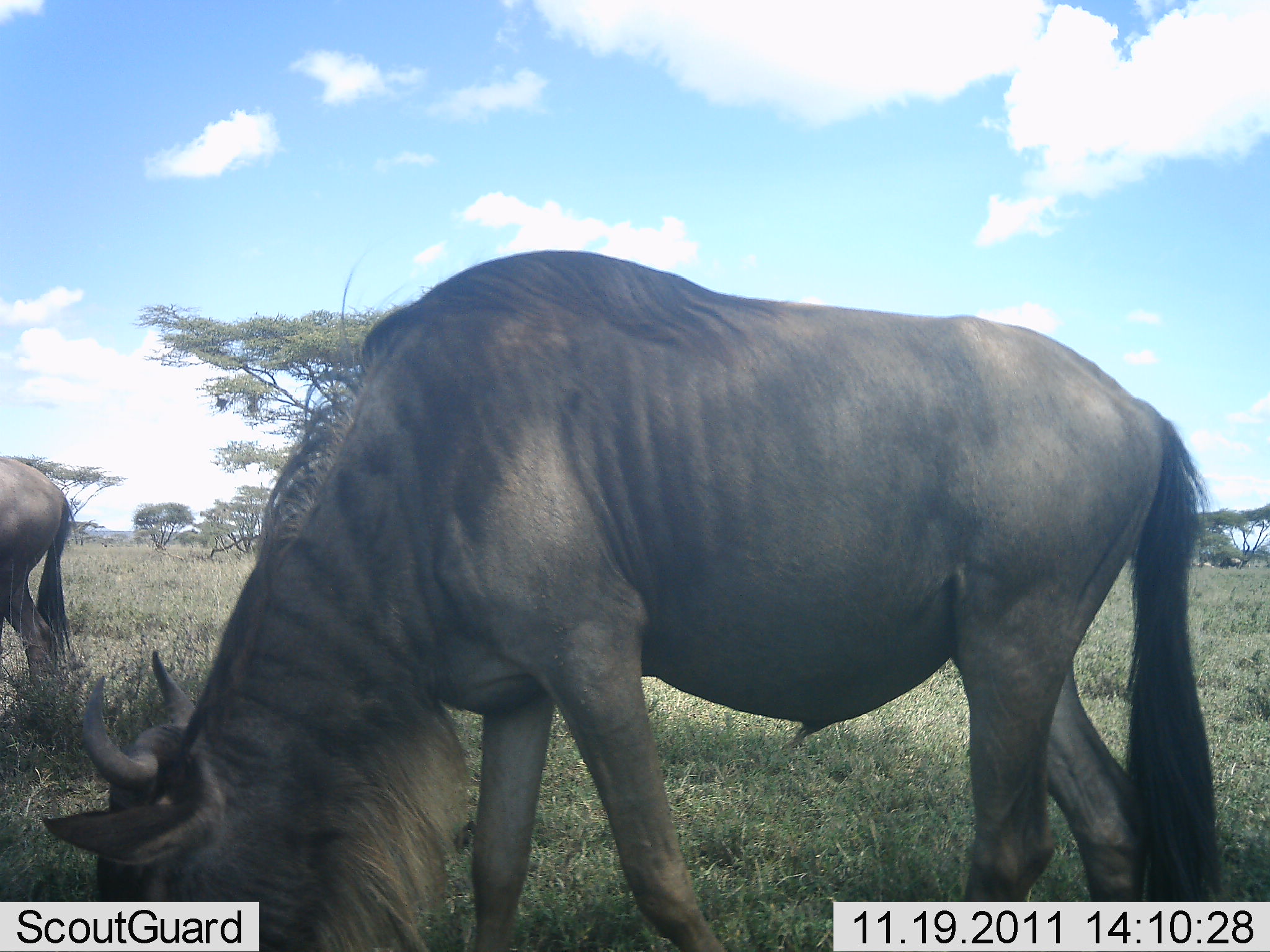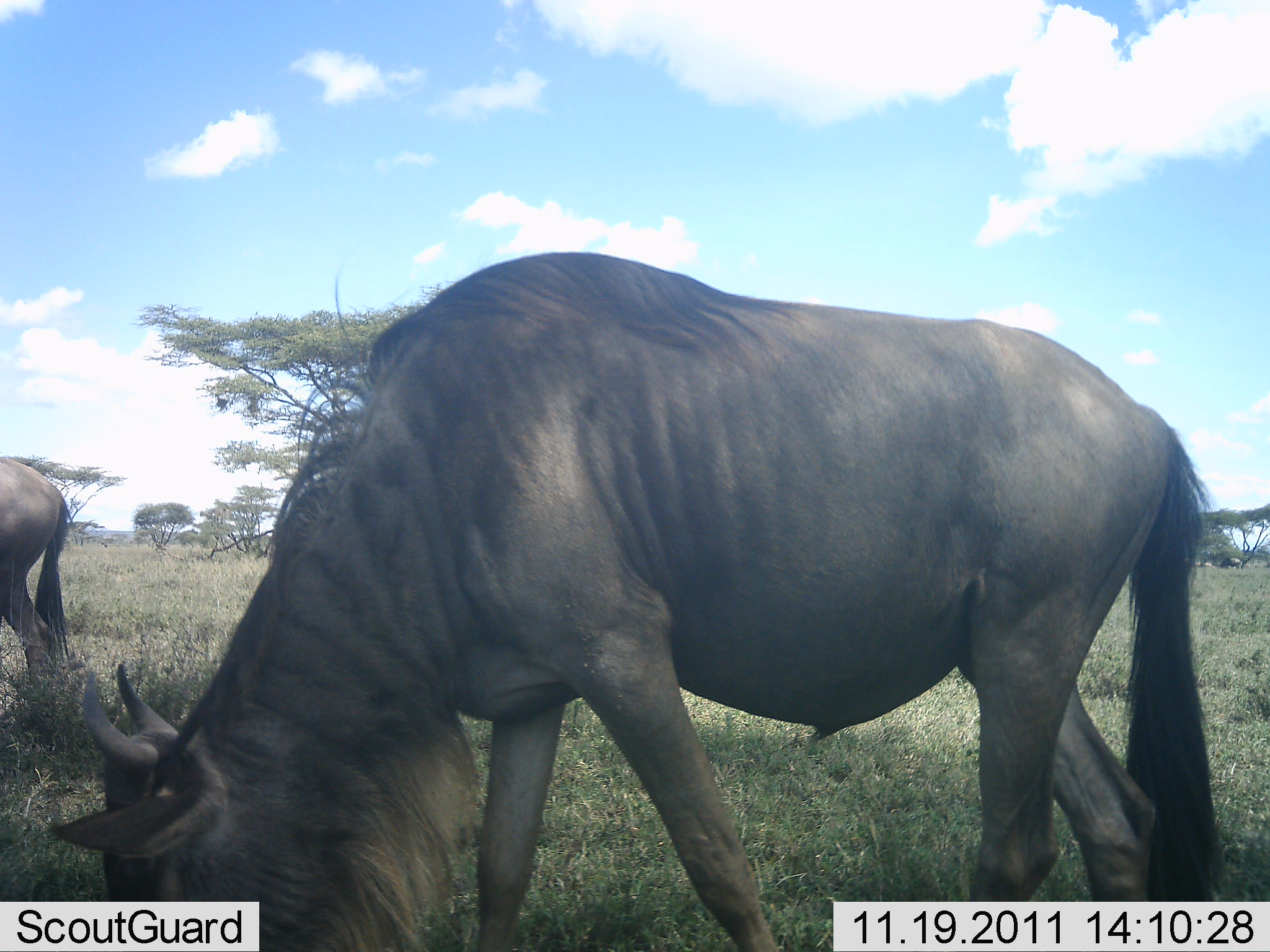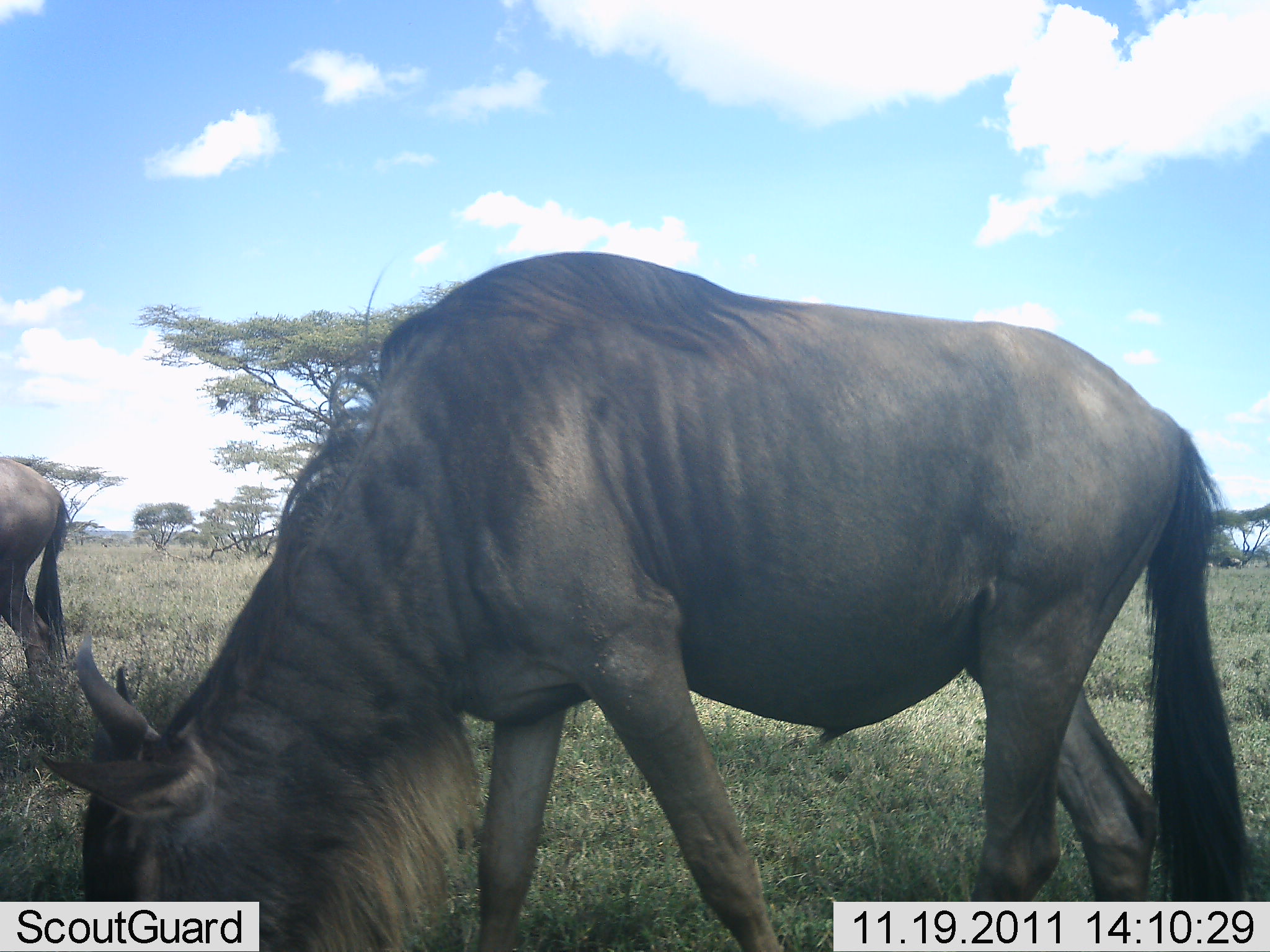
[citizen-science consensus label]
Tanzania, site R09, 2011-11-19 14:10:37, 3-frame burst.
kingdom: Animalia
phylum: Chordata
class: Mammalia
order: Artiodactyla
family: Bovidae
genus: Connochaetes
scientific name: Connochaetes taurinus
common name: blue wildebeest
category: wildebeest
Wildebeest (blue wildebeest) (Connochaetes taurinus), count 2. Behavior (volunteer vote fractions): standing 14%, resting 0%, moving 7%, interacting 0%. Young present (vote fraction): 0%. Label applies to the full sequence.